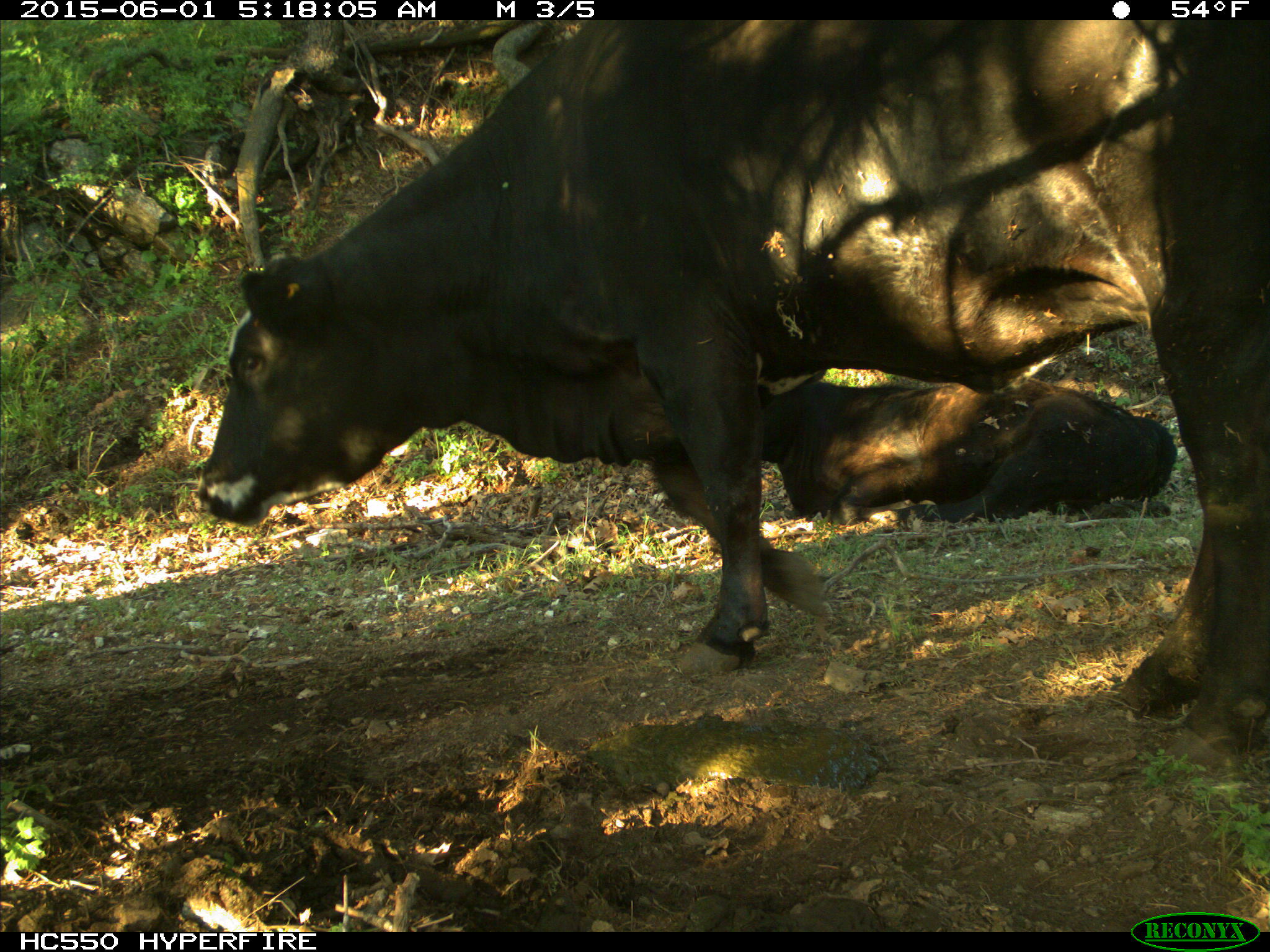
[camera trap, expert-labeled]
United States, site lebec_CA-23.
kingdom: Animalia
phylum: Chordata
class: Mammalia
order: Artiodactyla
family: Bovidae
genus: Bos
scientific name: Bos taurus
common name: domestic cow